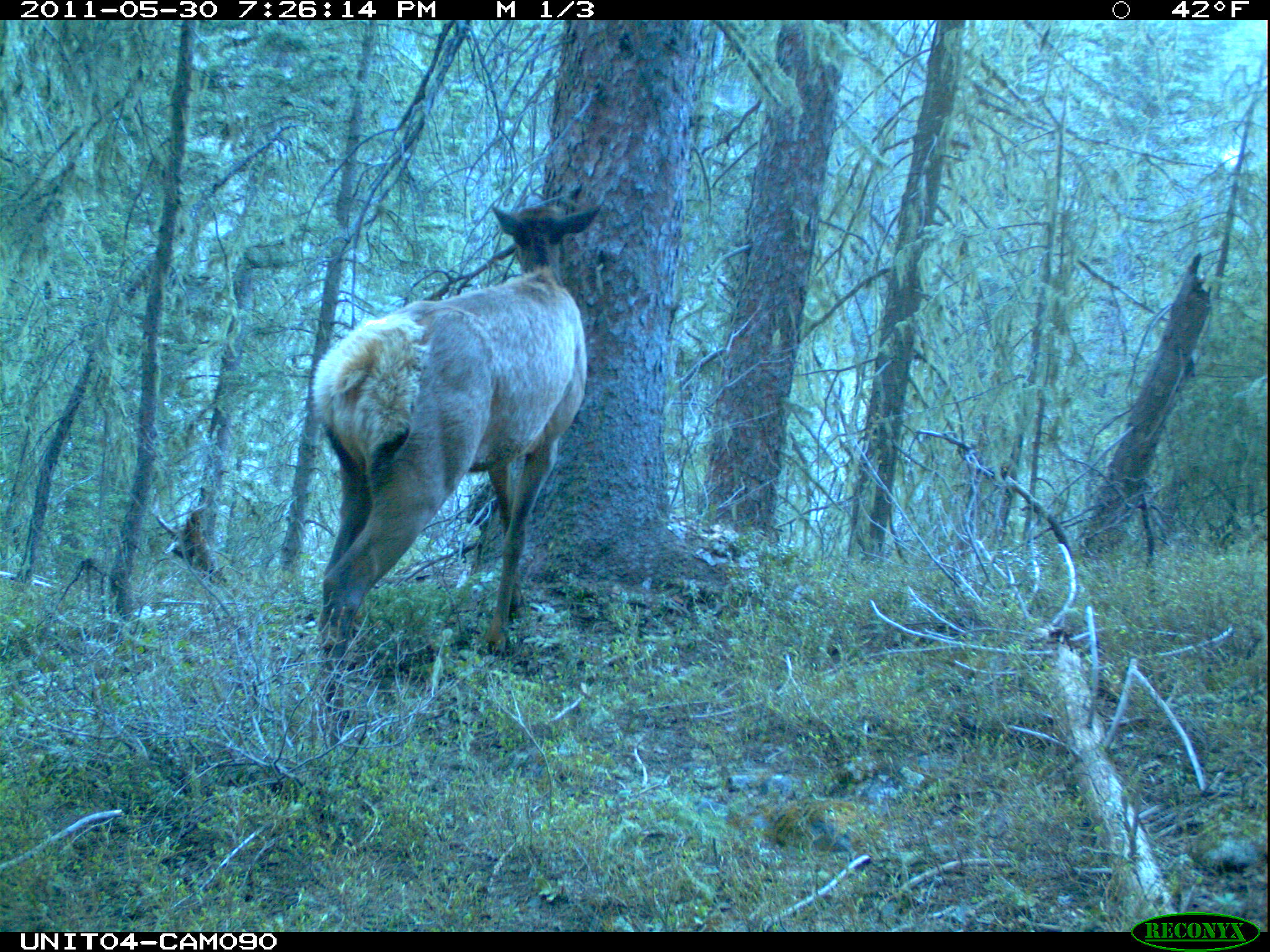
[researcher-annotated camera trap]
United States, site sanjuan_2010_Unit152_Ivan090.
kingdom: Animalia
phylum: Chordata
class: Mammalia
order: Artiodactyla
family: Cervidae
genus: Cervus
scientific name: Cervus elaphus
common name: red deer